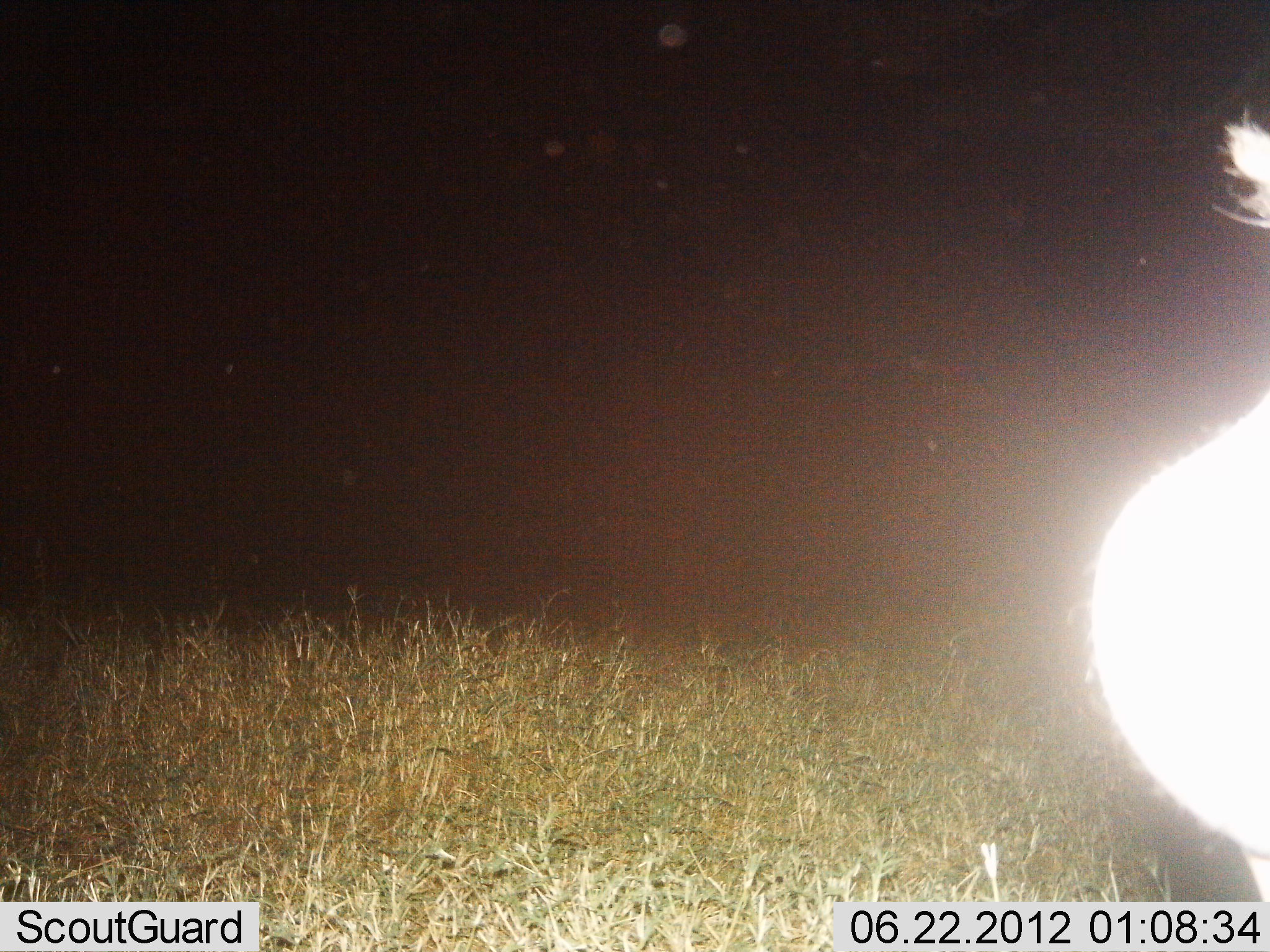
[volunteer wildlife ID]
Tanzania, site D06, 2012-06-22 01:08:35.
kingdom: Animalia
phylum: Chordata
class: Mammalia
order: Perissodactyla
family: Equidae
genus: Equus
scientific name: Equus quagga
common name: plains zebra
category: zebra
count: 1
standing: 100%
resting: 0%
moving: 0%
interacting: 0%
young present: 0%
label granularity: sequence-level